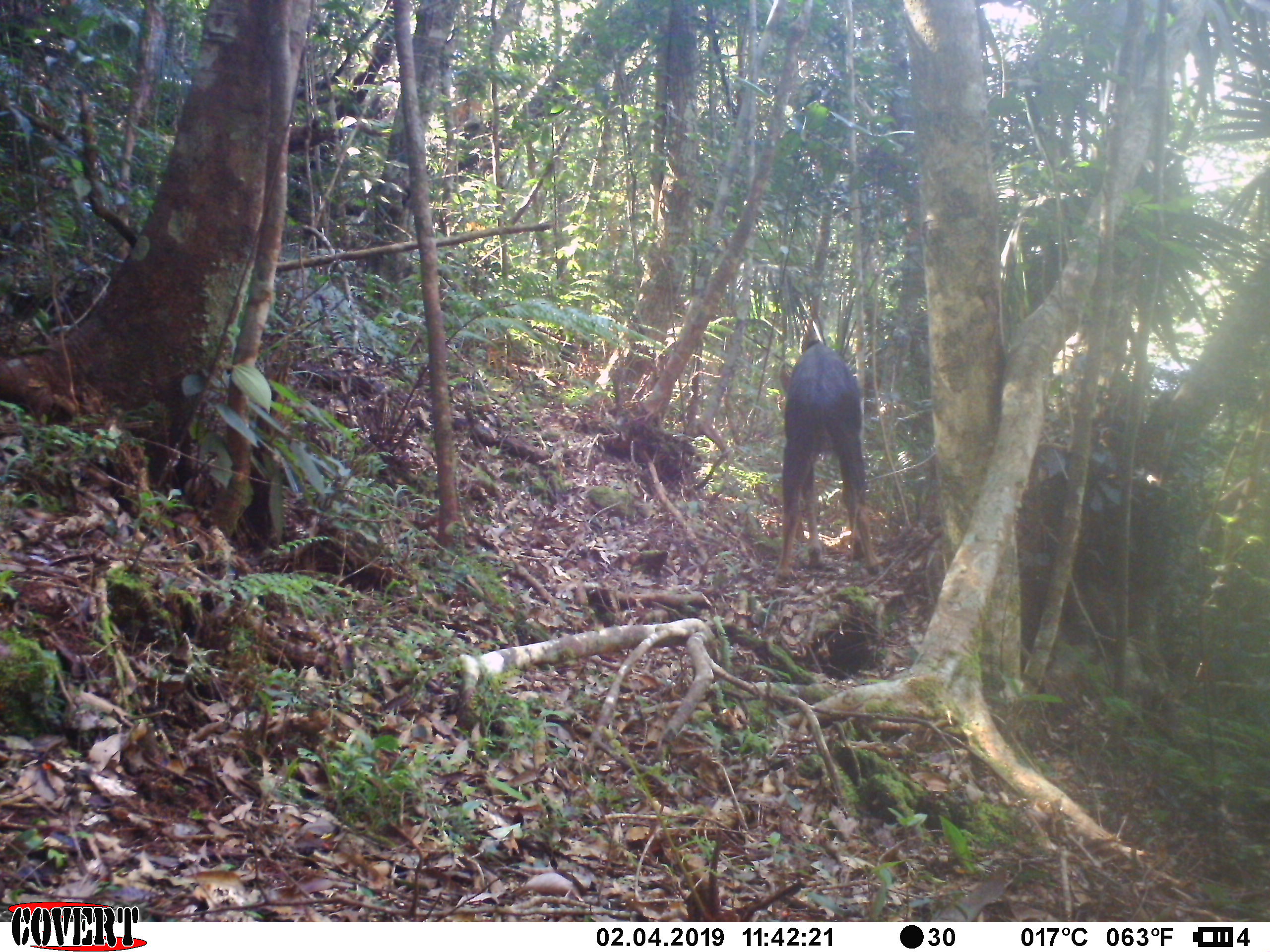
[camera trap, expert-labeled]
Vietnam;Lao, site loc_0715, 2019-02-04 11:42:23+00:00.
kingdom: Animalia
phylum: Chordata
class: Mammalia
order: Artiodactyla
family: Bovidae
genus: Capricornis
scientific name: Capricornis sumatraensis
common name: chinese serow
Chinese serow (Capricornis sumatraensis). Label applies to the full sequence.